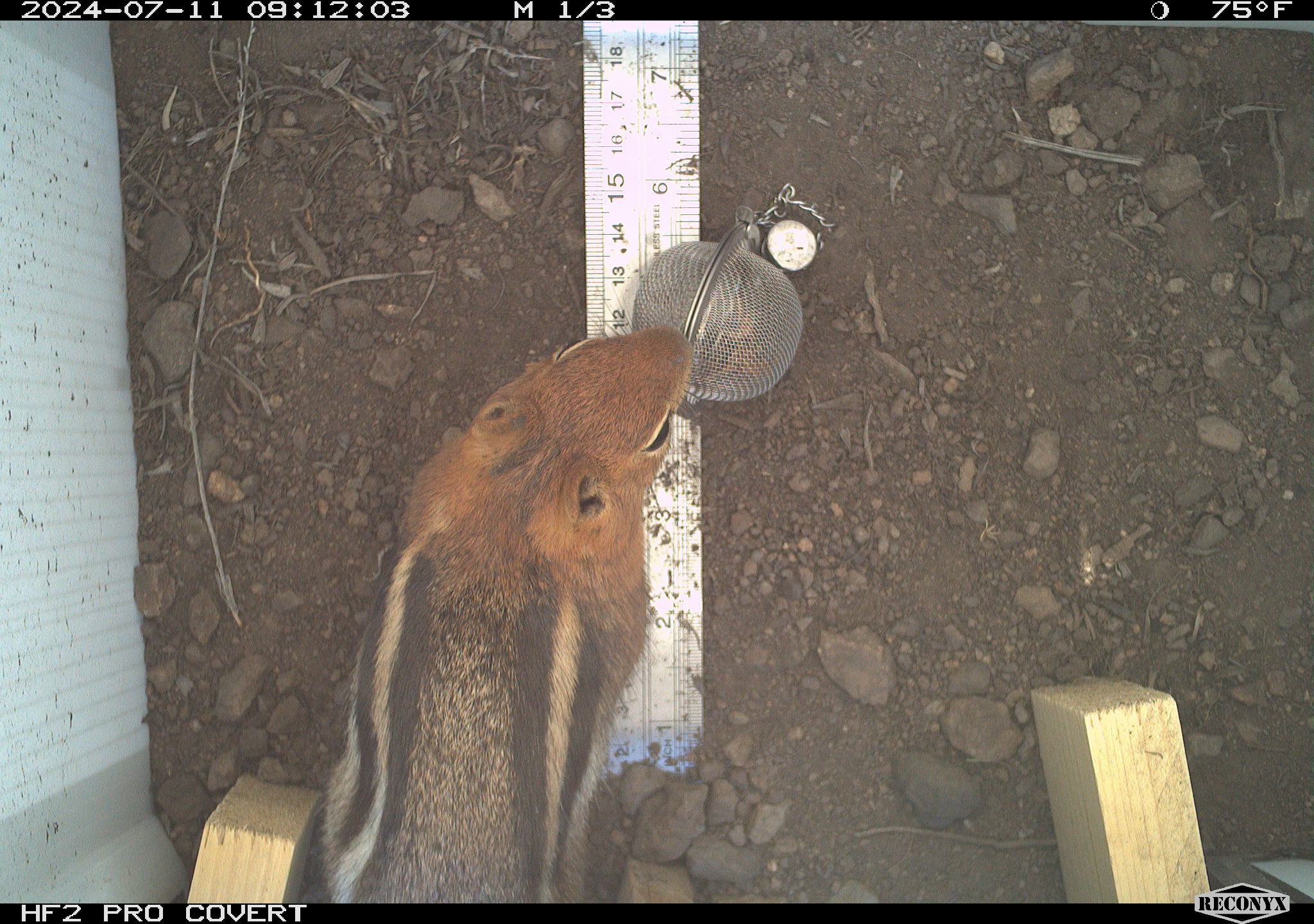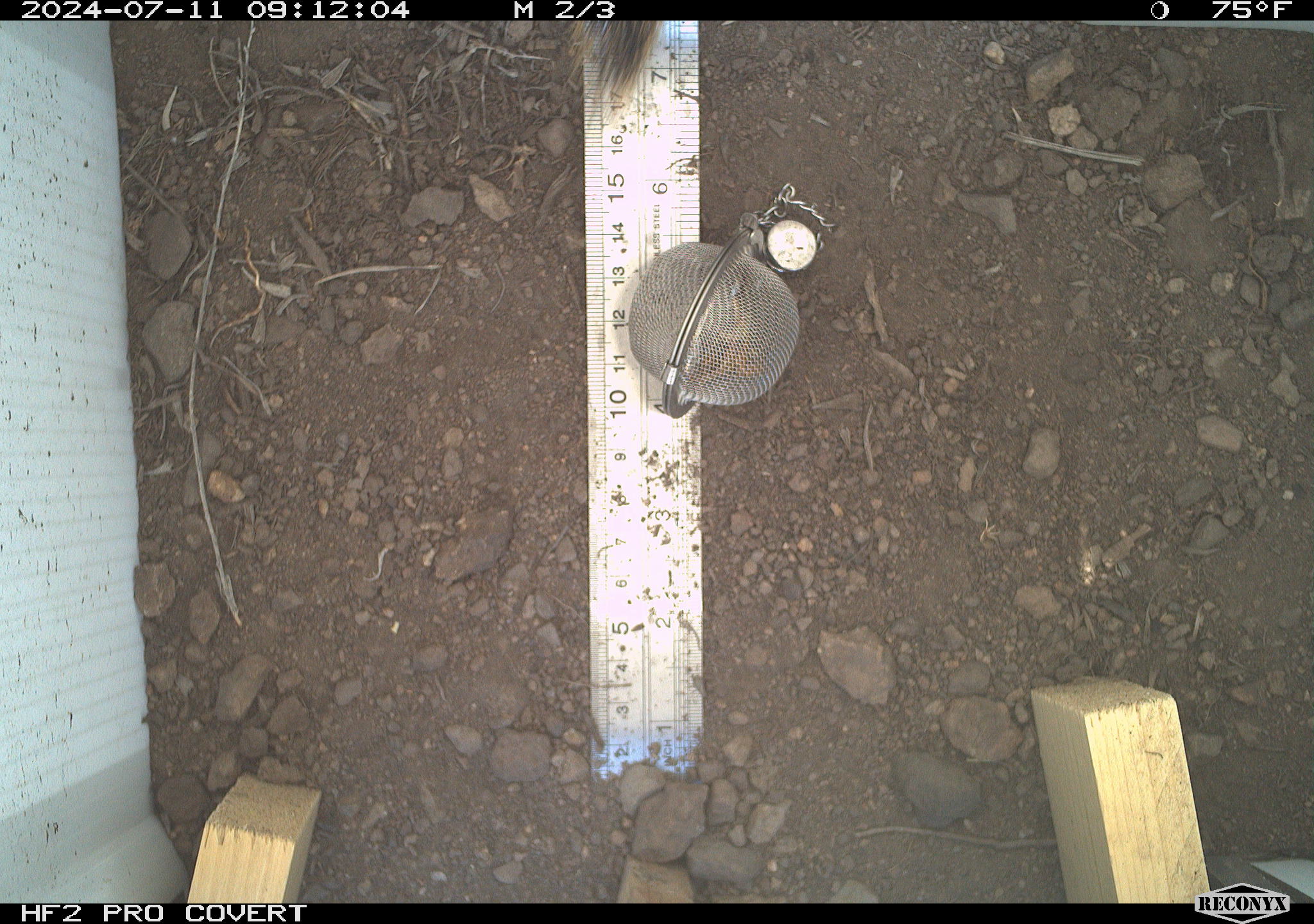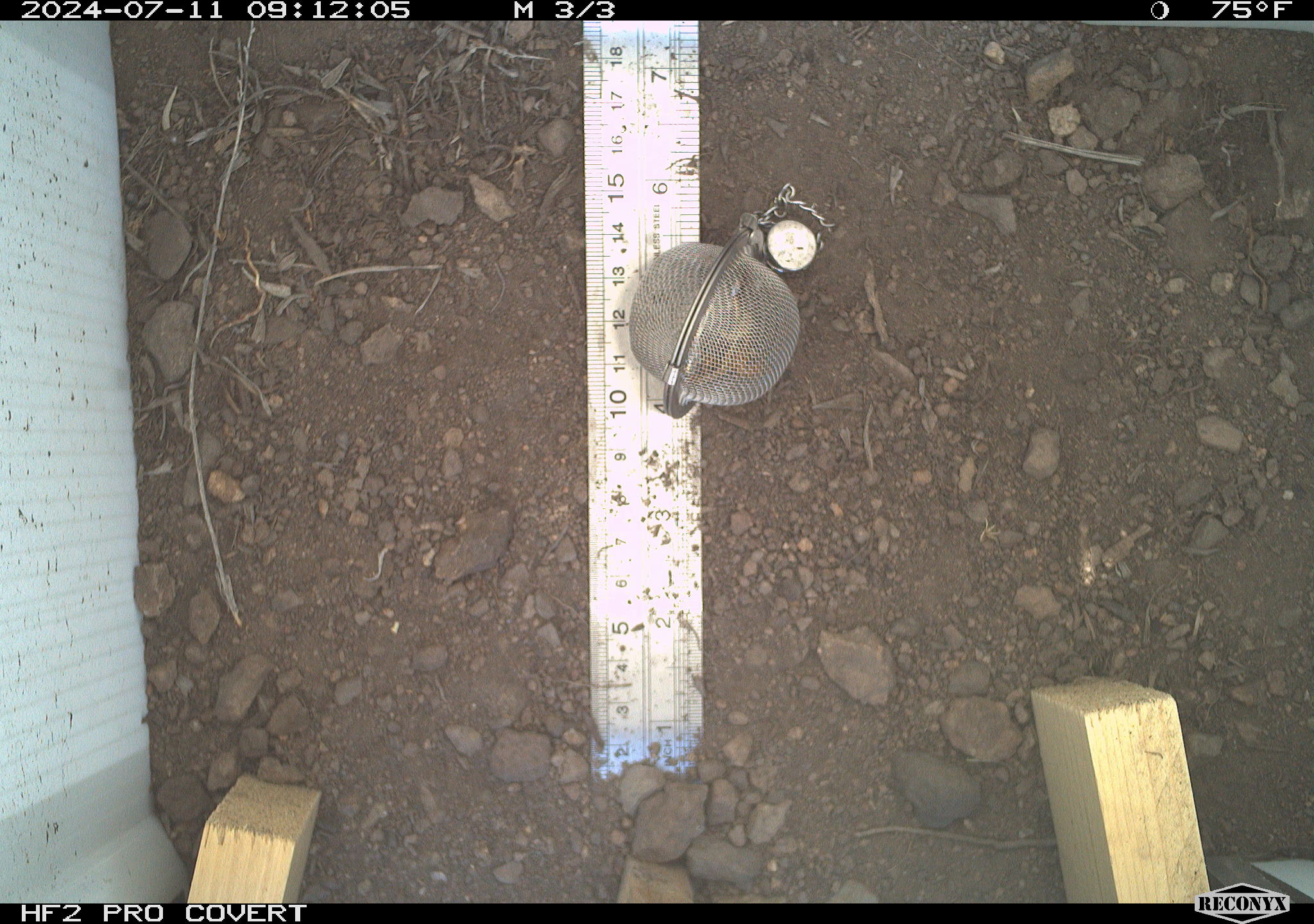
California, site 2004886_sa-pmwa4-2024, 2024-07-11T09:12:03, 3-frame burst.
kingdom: Animalia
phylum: Chordata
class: Mammalia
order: Rodentia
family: Sciuridae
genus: Callospermophilus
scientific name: Callospermophilus lateralis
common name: golden mantled ground squirrel